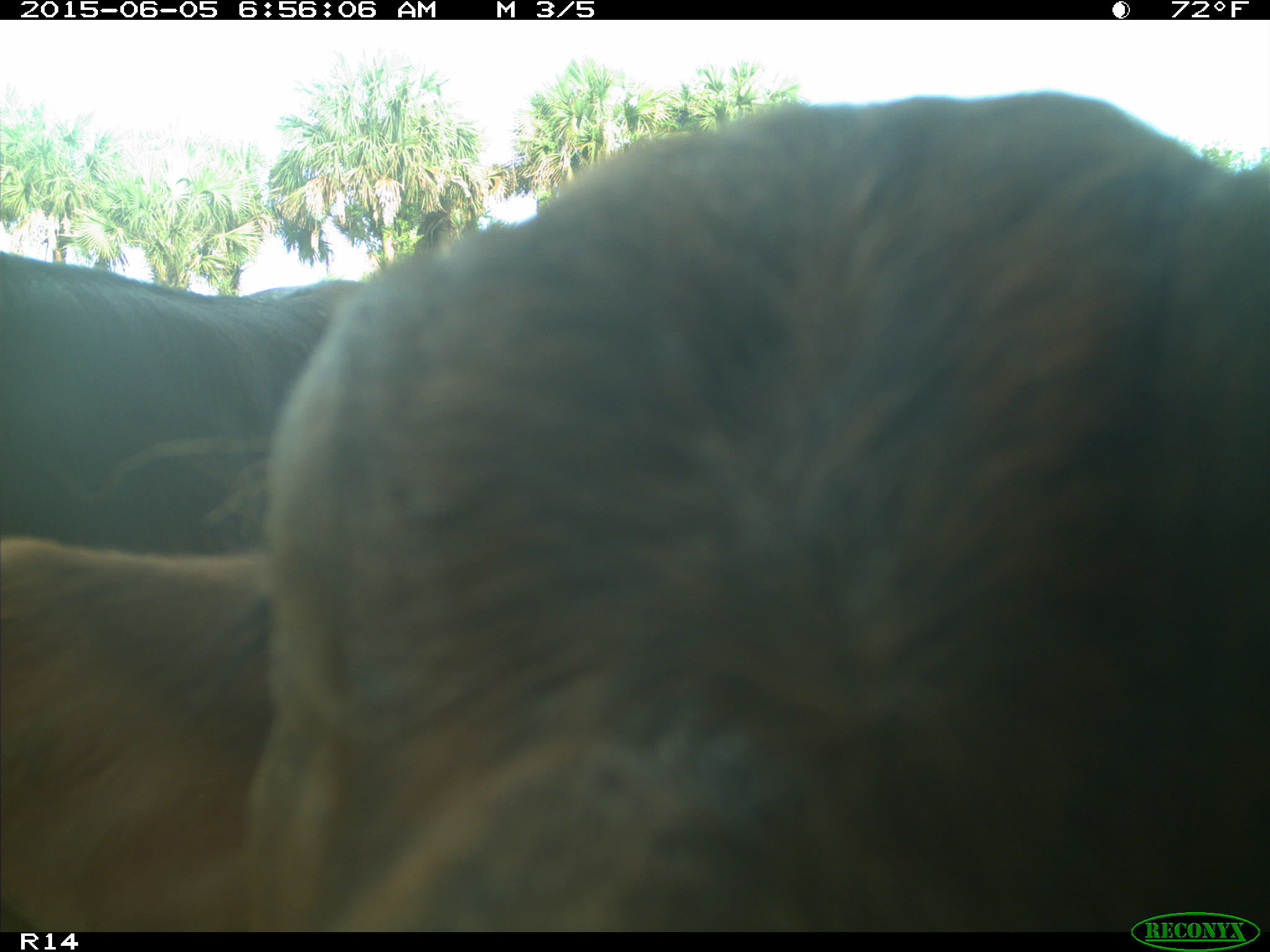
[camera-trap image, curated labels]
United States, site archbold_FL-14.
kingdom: Animalia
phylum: Chordata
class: Mammalia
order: Artiodactyla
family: Bovidae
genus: Bos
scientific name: Bos taurus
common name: domestic cow